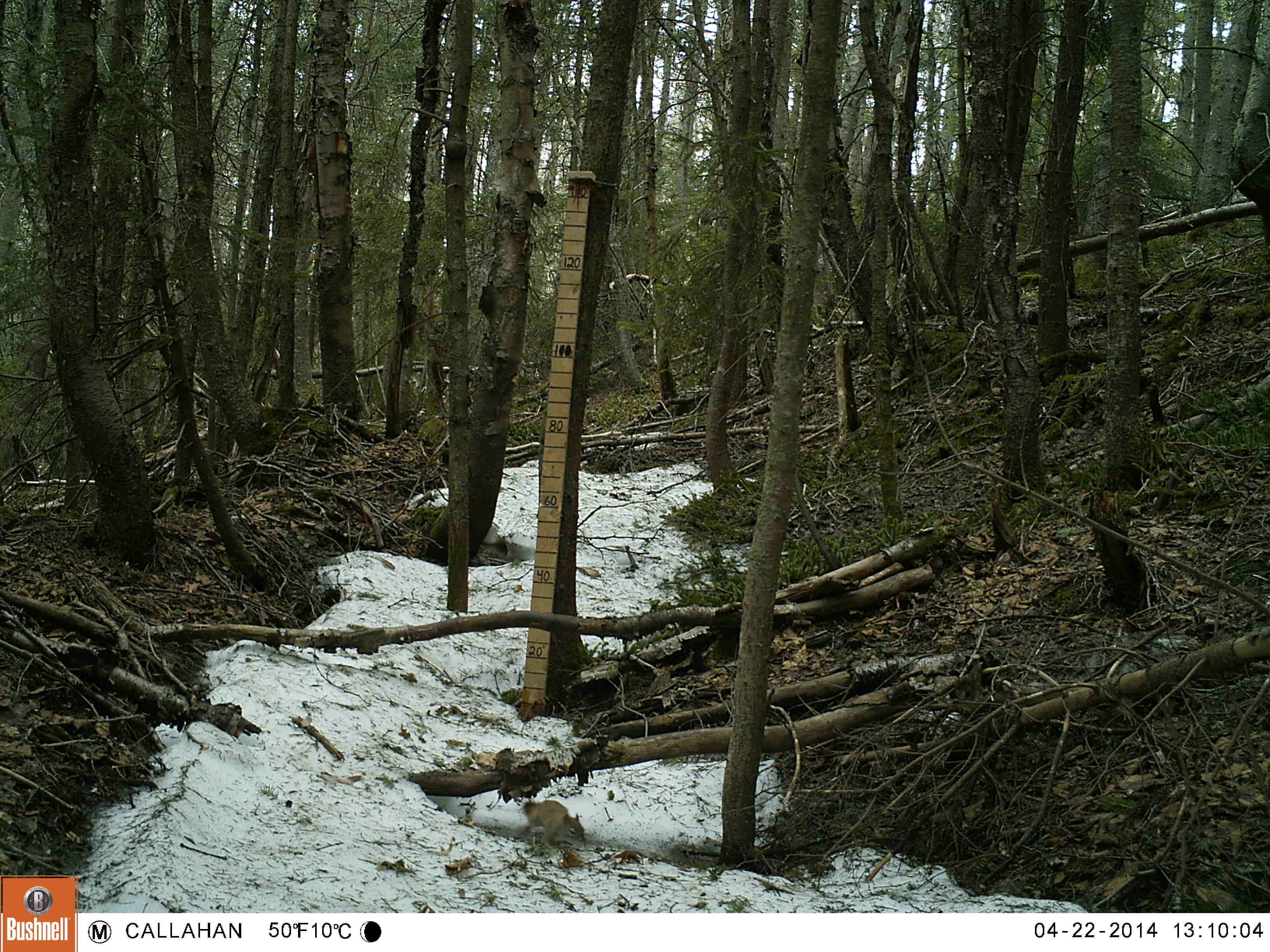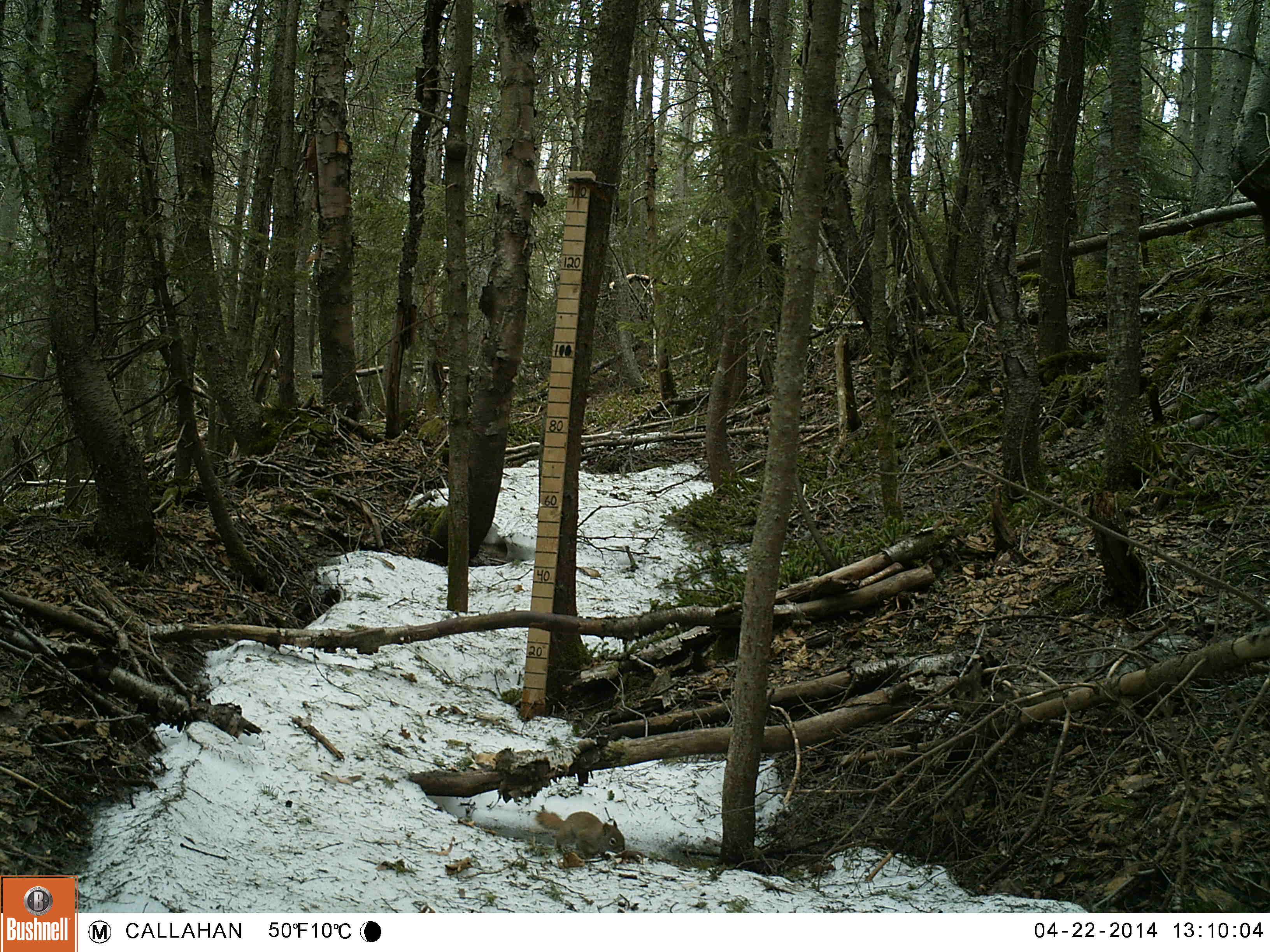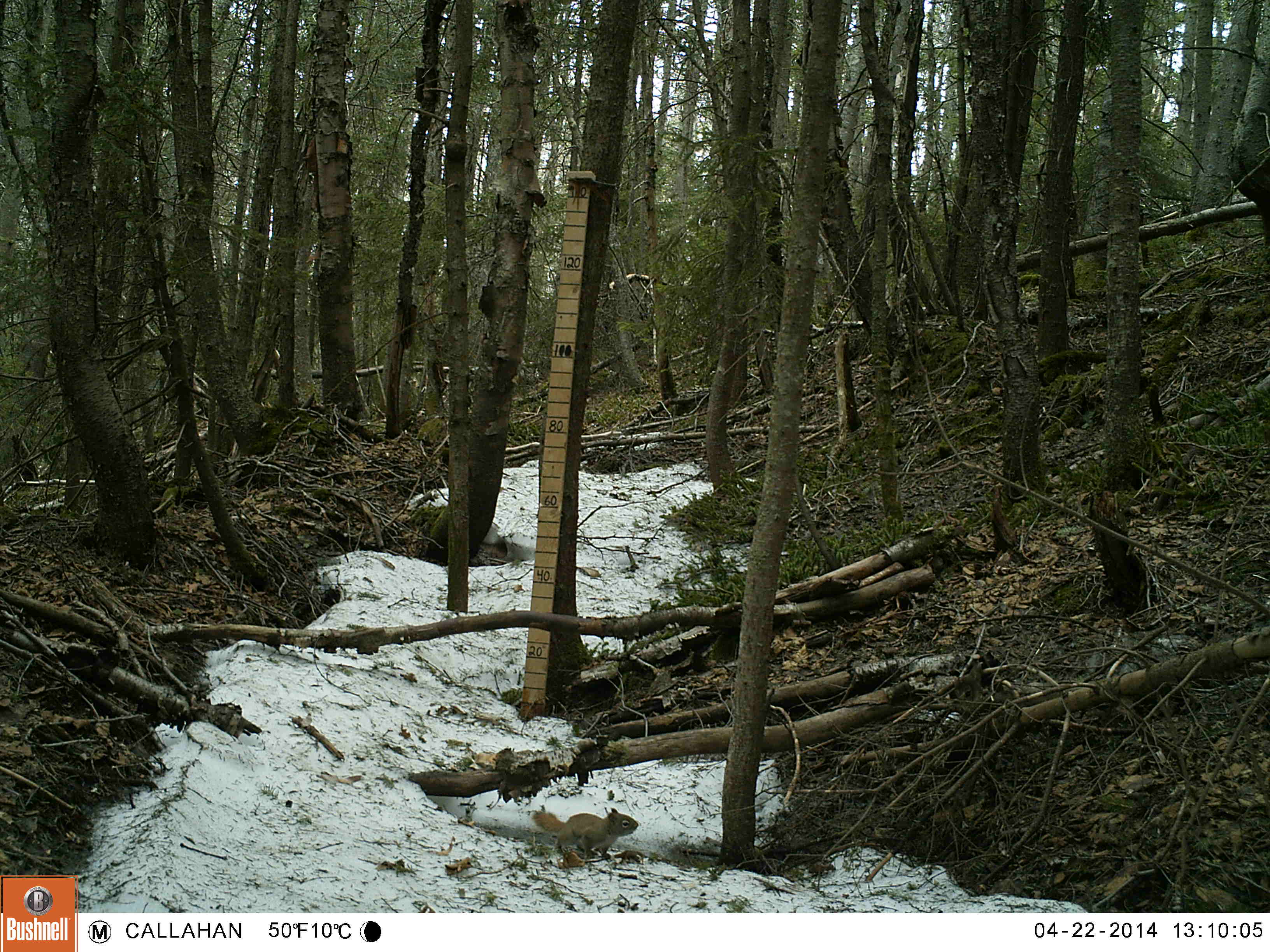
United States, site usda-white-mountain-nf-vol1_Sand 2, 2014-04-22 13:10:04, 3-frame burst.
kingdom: Animalia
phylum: Chordata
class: Mammalia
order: Rodentia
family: Sciuridae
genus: Tamiasciurus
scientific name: Tamiasciurus hudsonicus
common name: red squirrel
Red squirrel (Tamiasciurus hudsonicus).